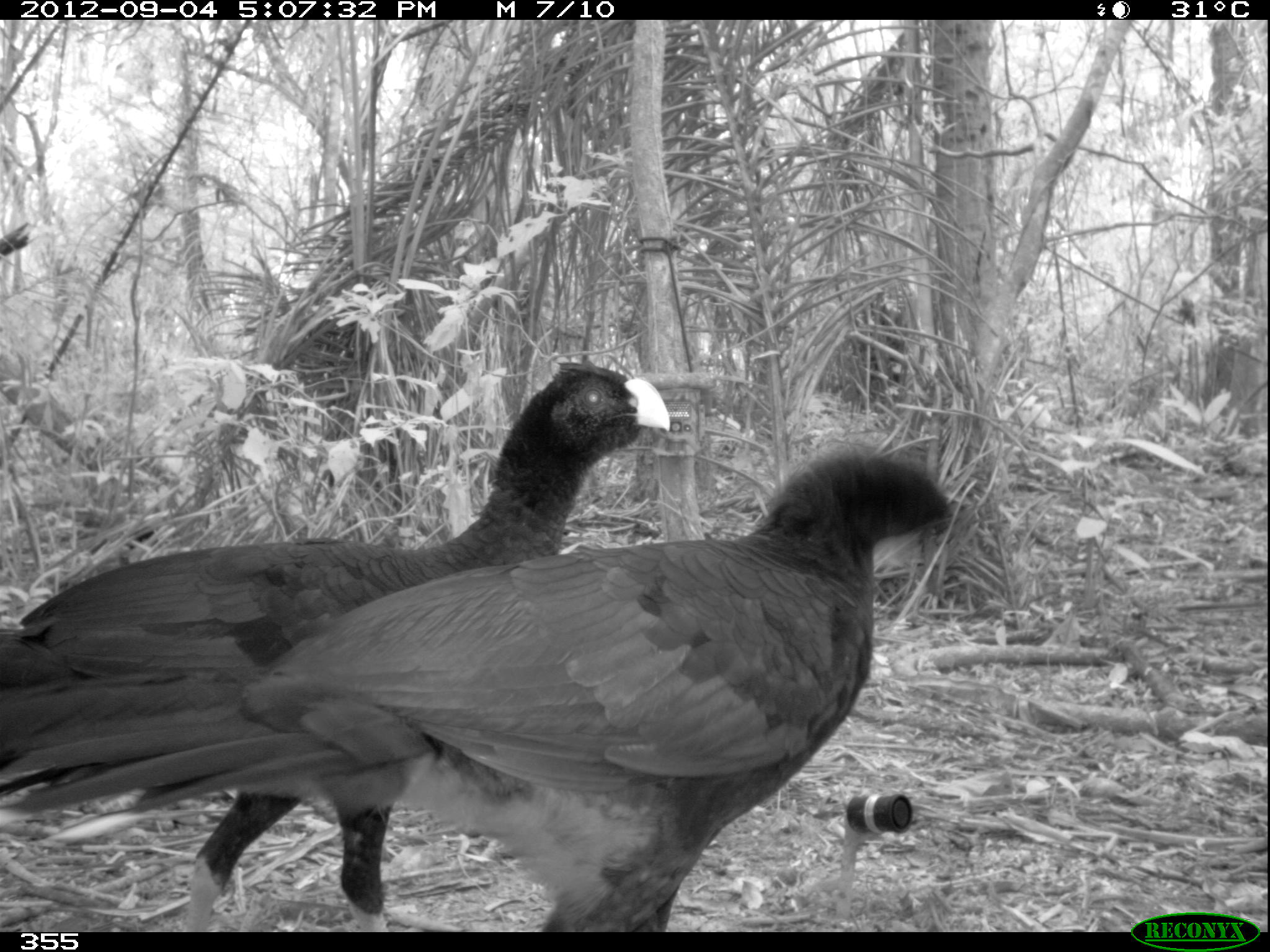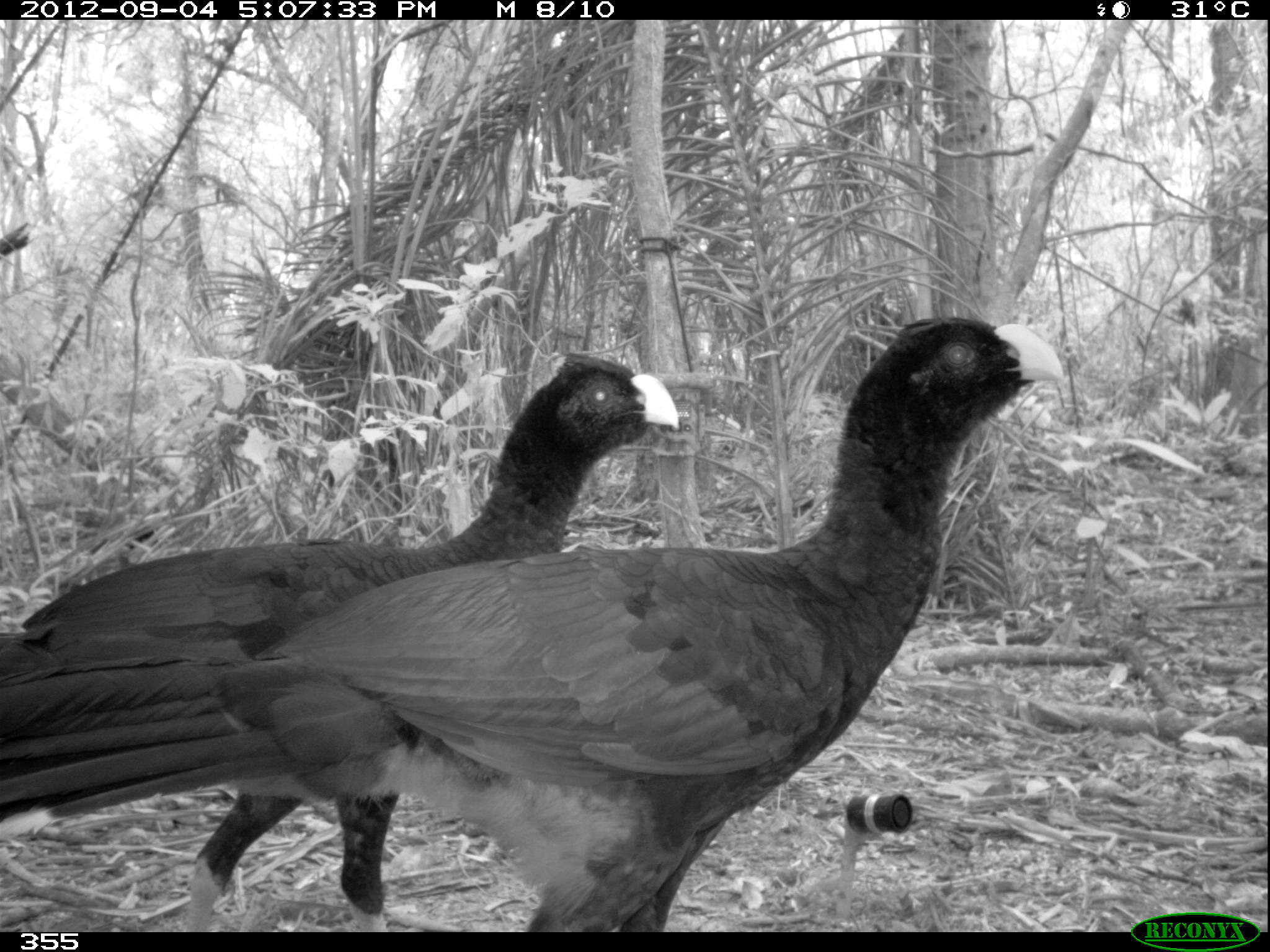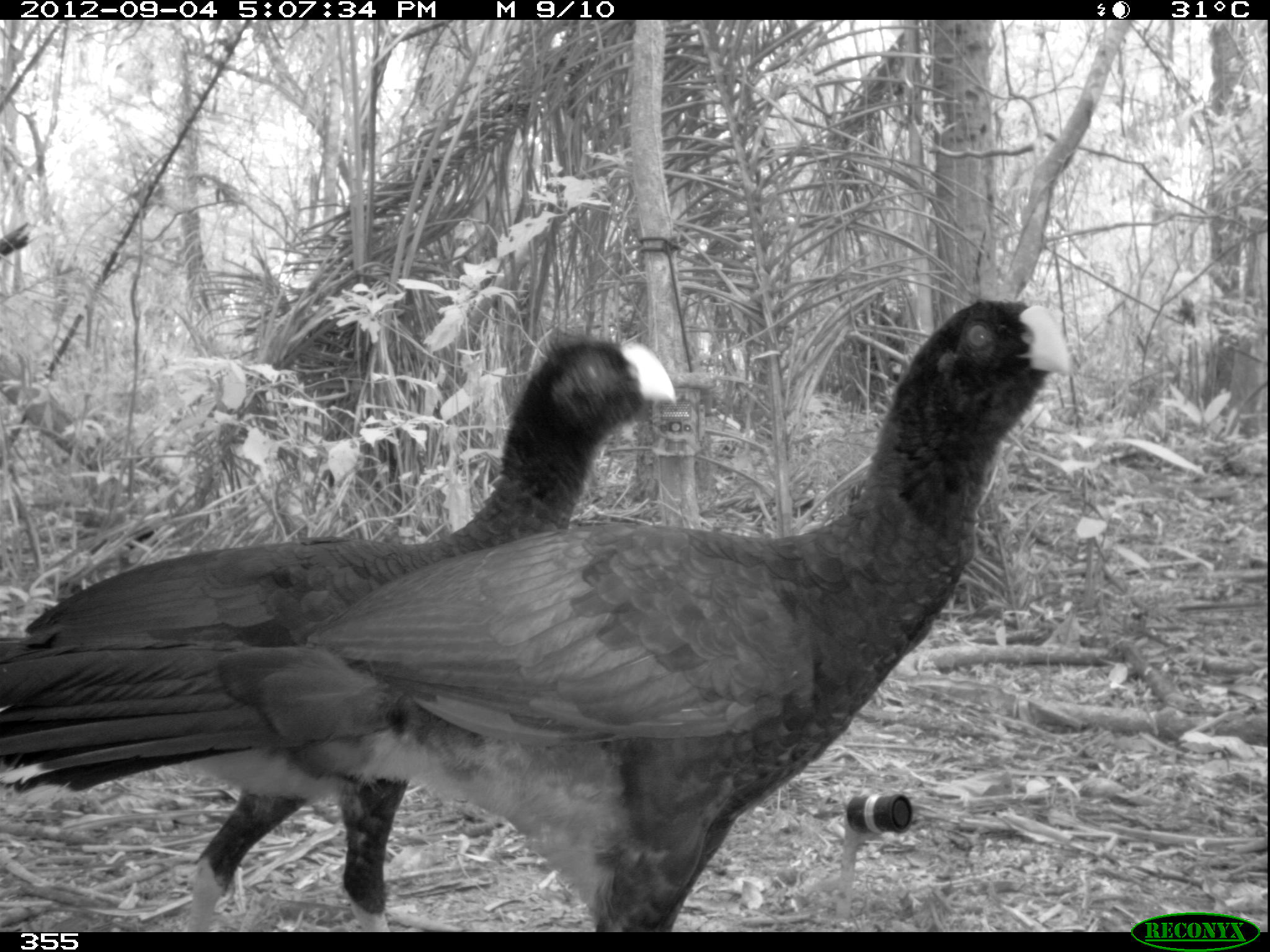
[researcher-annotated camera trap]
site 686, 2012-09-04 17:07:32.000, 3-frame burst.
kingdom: Animalia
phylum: Chordata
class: Aves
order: Galliformes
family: Cracidae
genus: Mitu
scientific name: Mitu tuberosum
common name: razor-billed curassow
Mitu tuberosum (razor-billed curassow).